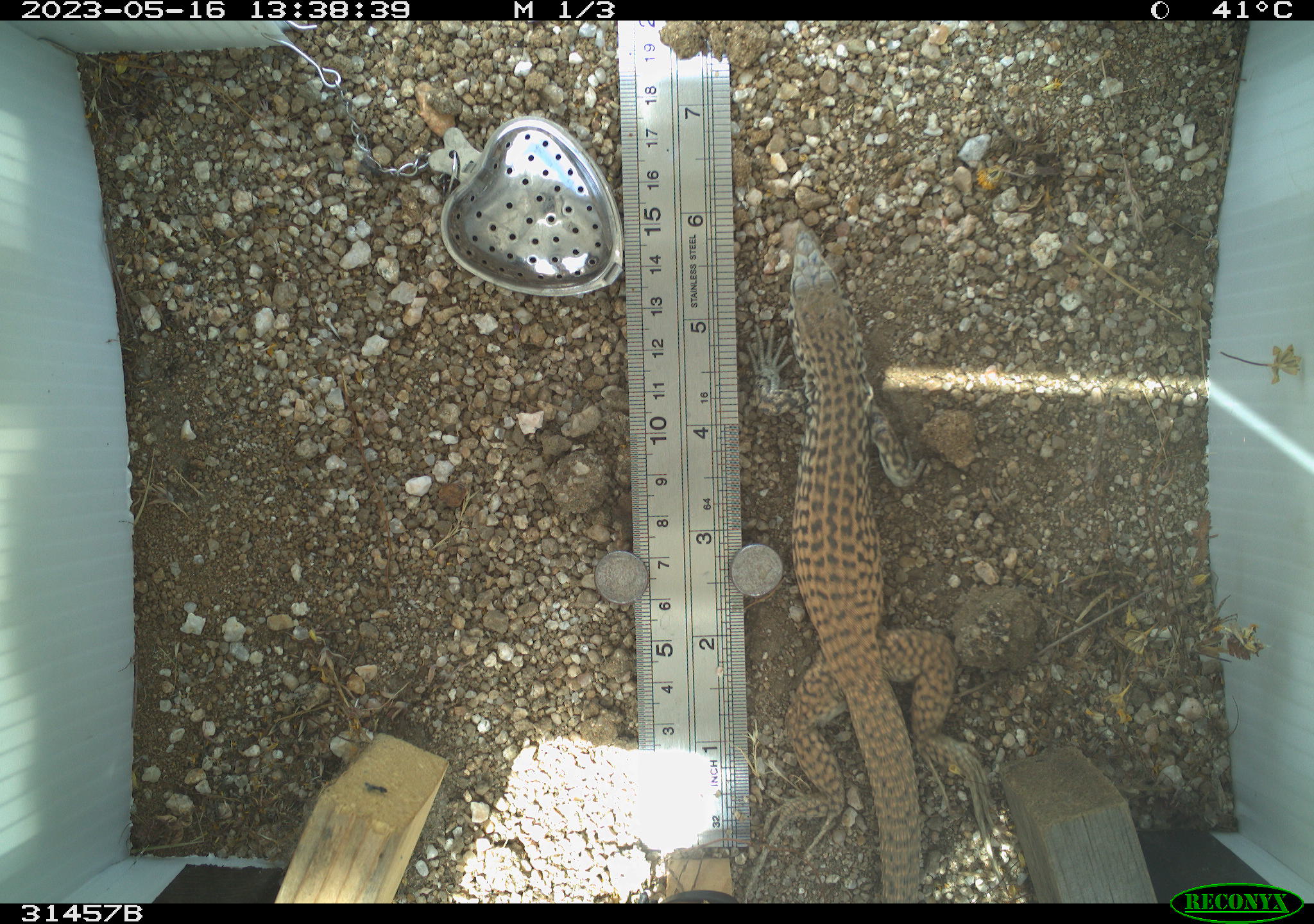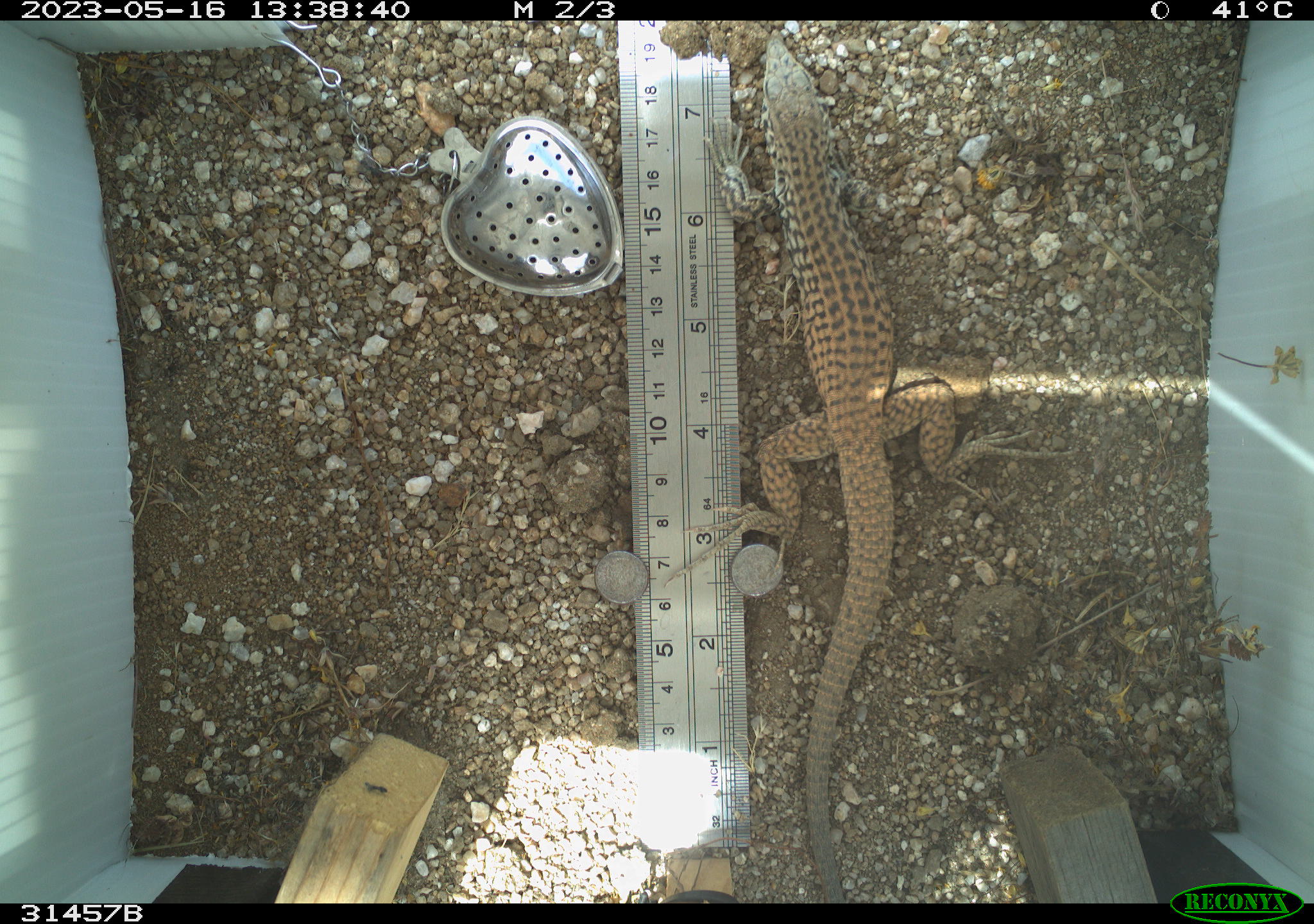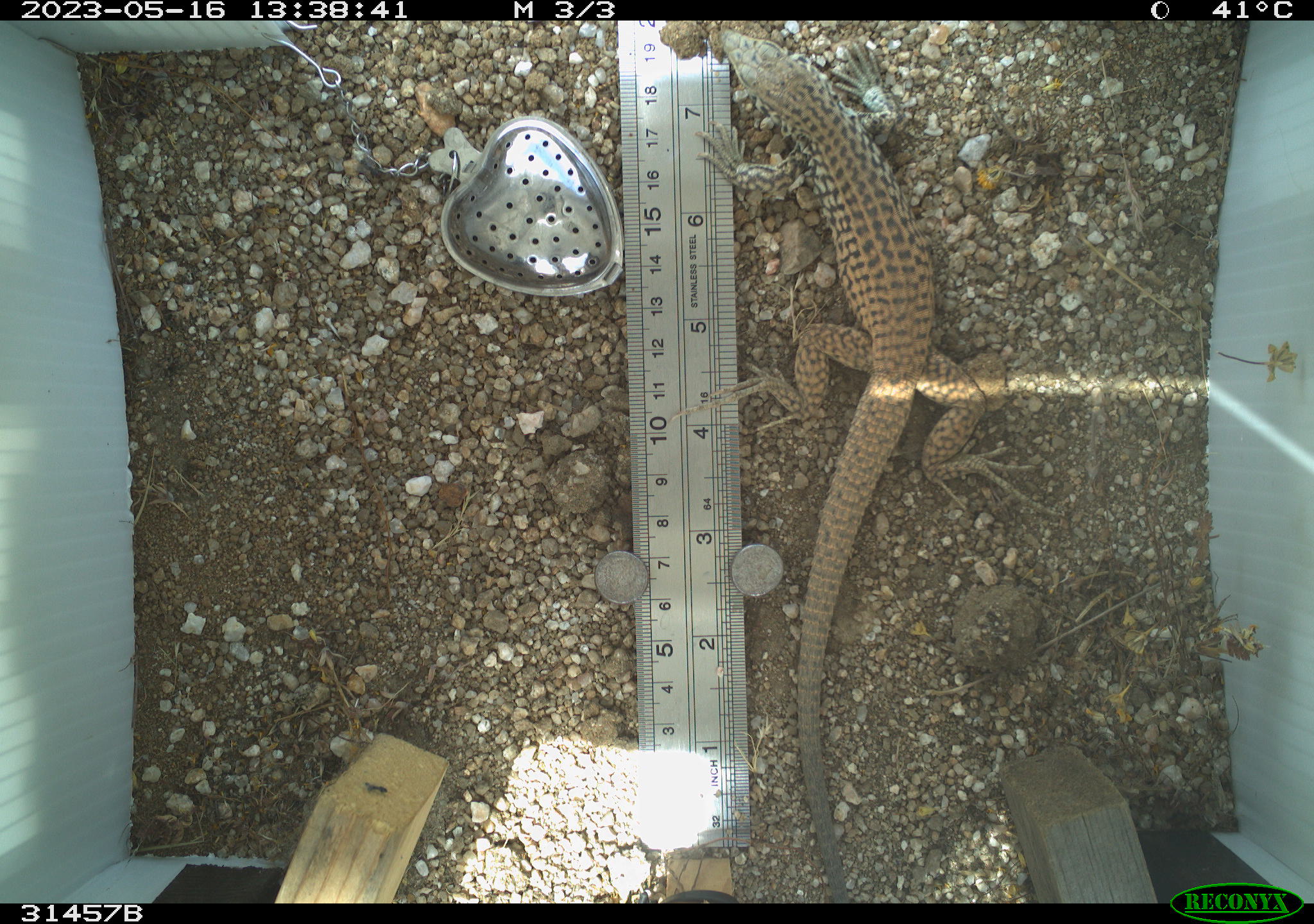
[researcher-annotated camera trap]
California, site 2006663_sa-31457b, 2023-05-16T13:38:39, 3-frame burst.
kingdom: Animalia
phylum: Chordata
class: Reptilia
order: Squamata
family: Teiidae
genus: Aspidoscelis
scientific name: Aspidoscelis tigris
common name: western whiptail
Western whiptail (Aspidoscelis tigris).